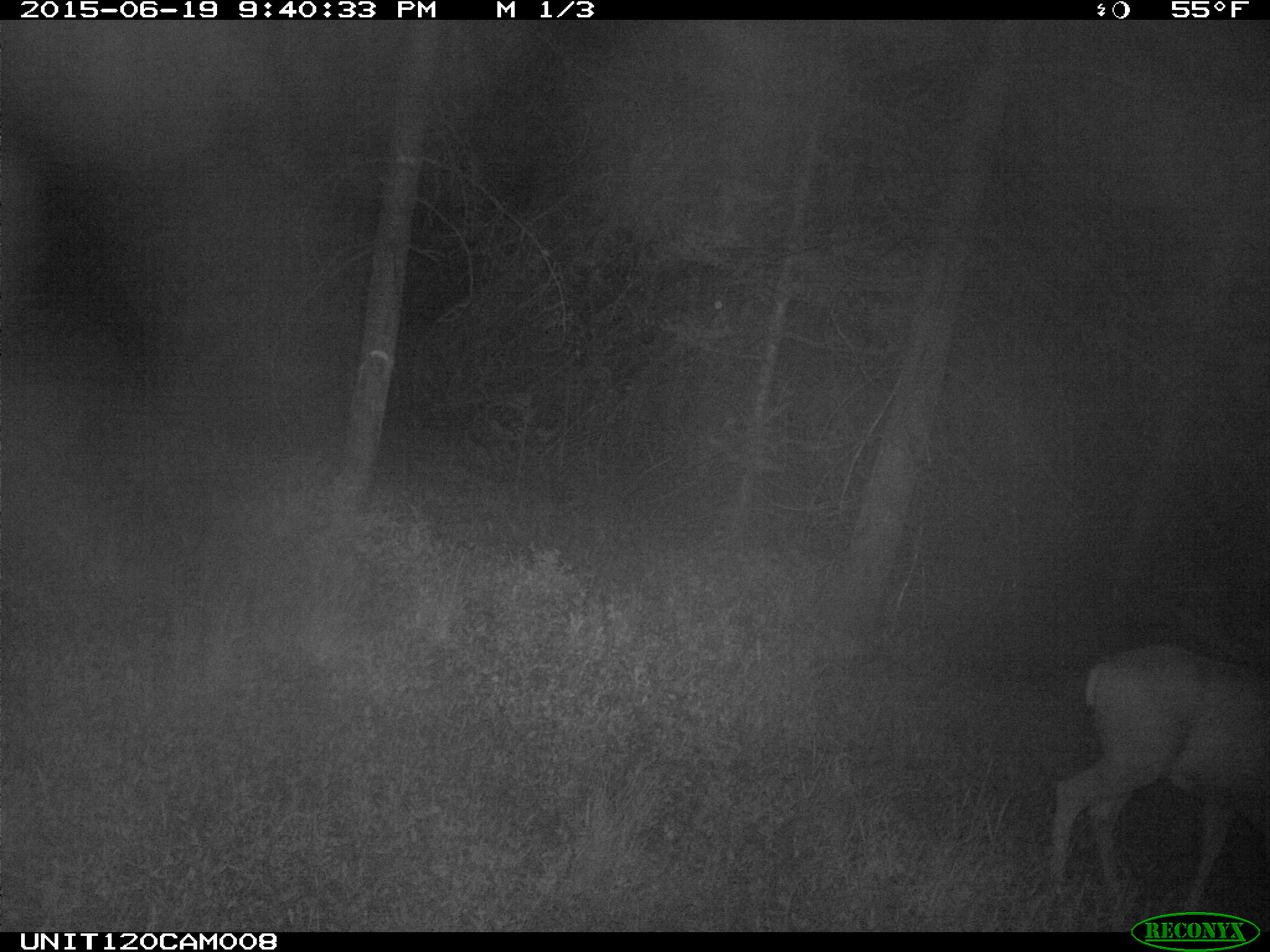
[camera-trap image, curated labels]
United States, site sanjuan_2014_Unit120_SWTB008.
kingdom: Animalia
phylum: Chordata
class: Mammalia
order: Artiodactyla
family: Cervidae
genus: Odocoileus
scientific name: Odocoileus hemionus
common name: mule deer